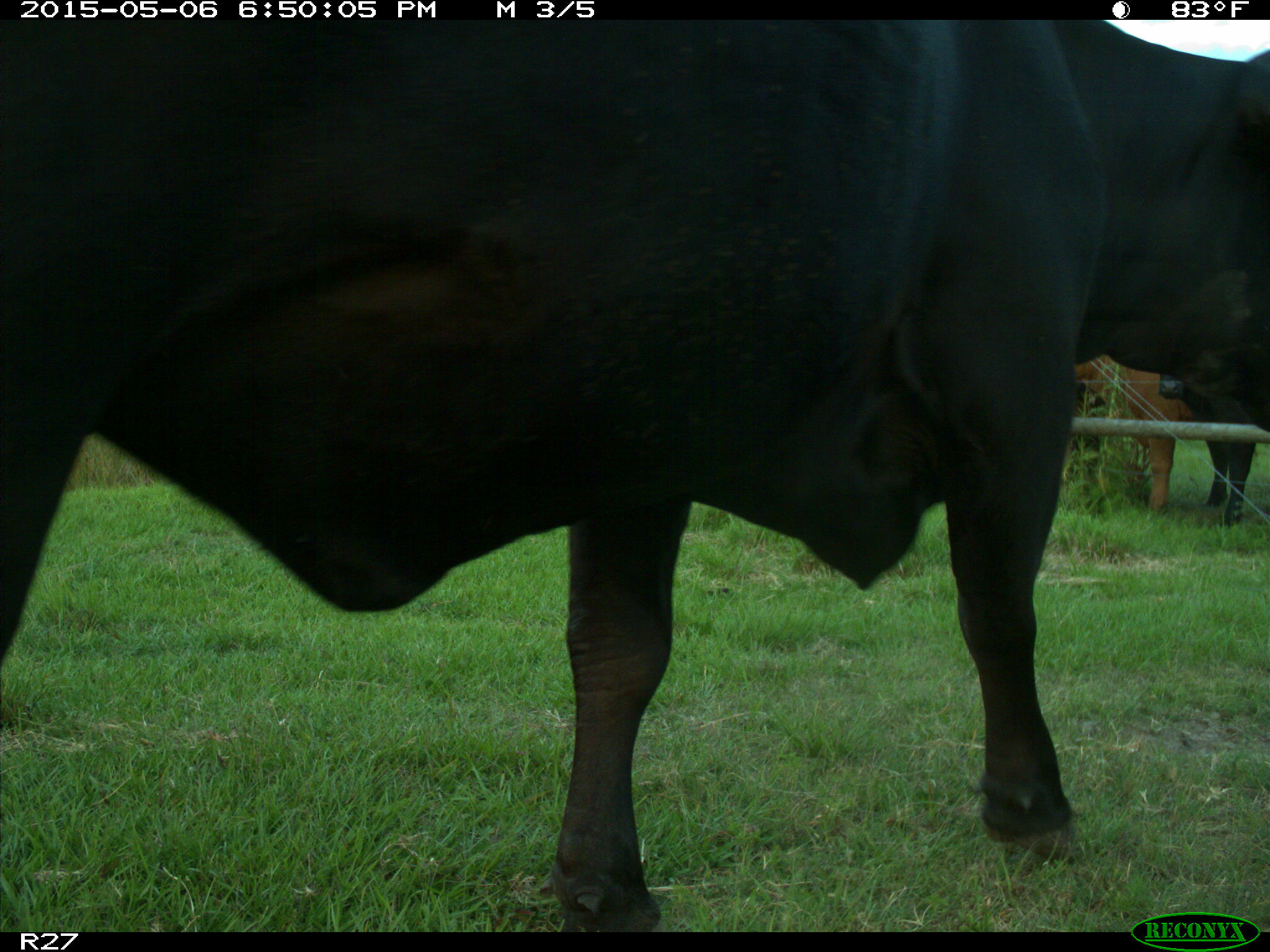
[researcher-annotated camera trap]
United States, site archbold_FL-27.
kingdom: Animalia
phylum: Chordata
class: Mammalia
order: Artiodactyla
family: Bovidae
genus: Bos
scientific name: Bos taurus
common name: domestic cow